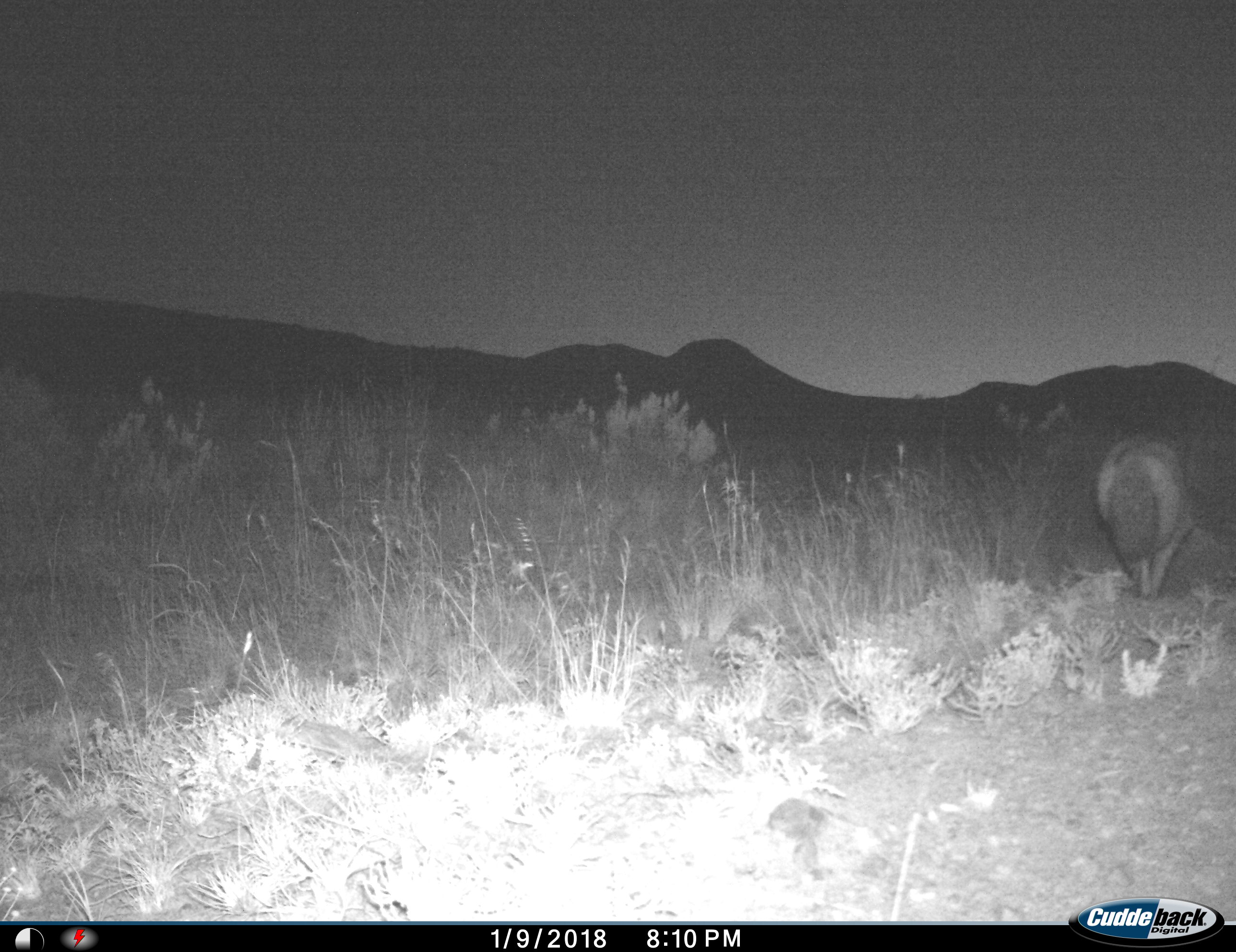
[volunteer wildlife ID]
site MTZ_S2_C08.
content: unidentified animal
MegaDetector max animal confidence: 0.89